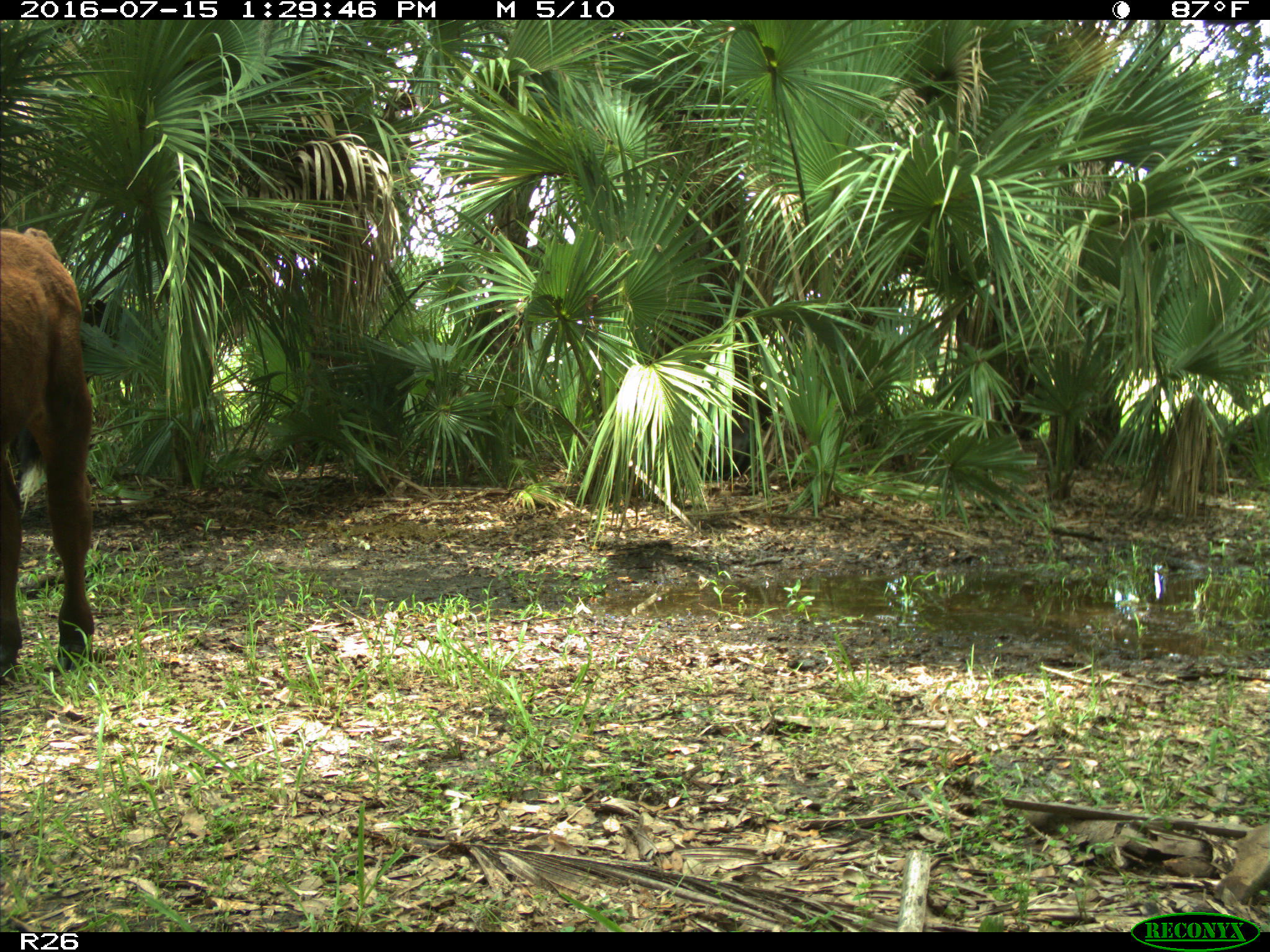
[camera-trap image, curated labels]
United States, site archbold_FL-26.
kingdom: Animalia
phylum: Chordata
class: Mammalia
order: Artiodactyla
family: Bovidae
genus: Bos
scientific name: Bos taurus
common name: domestic cow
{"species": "Bos taurus (domestic cow)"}